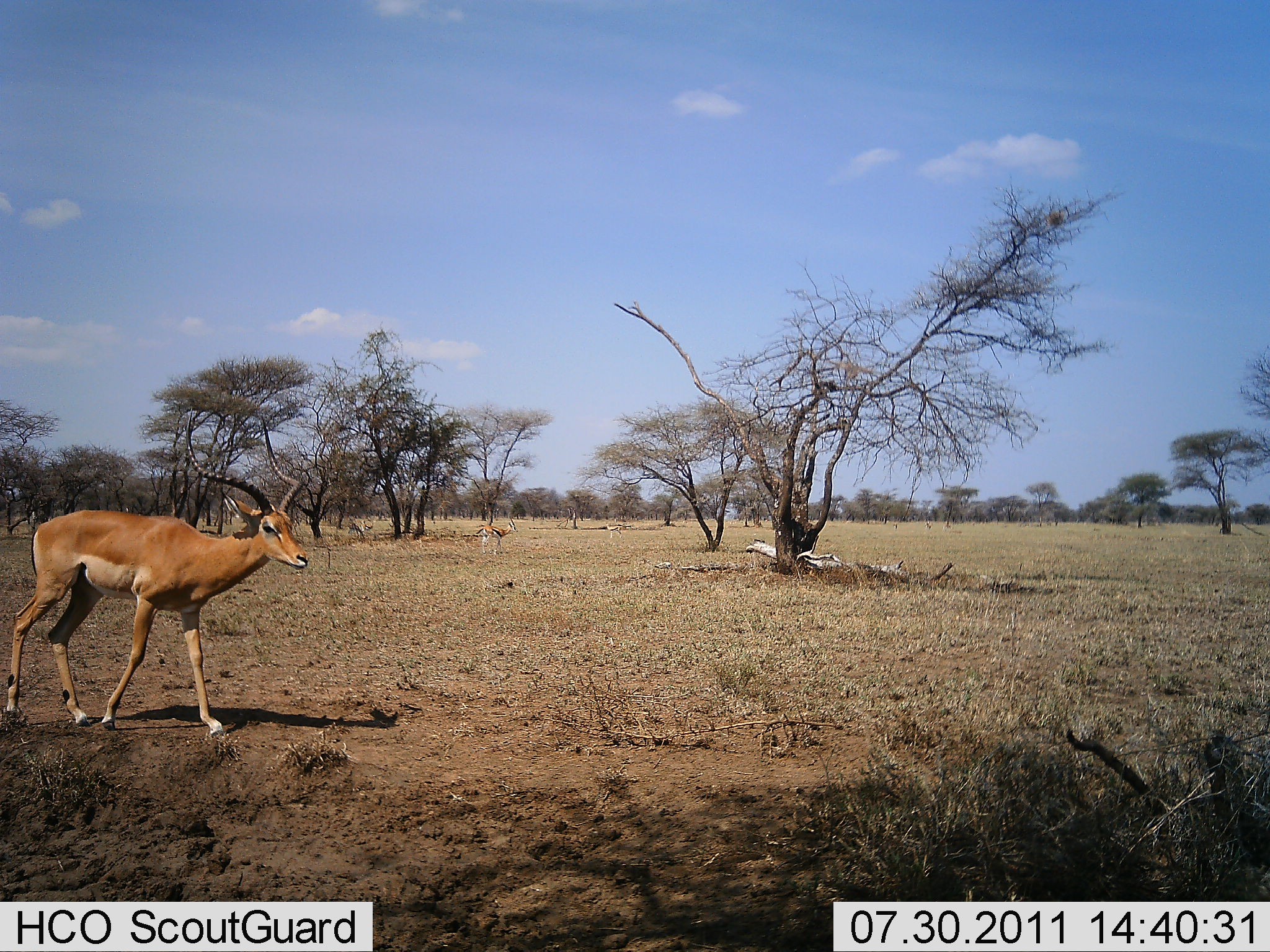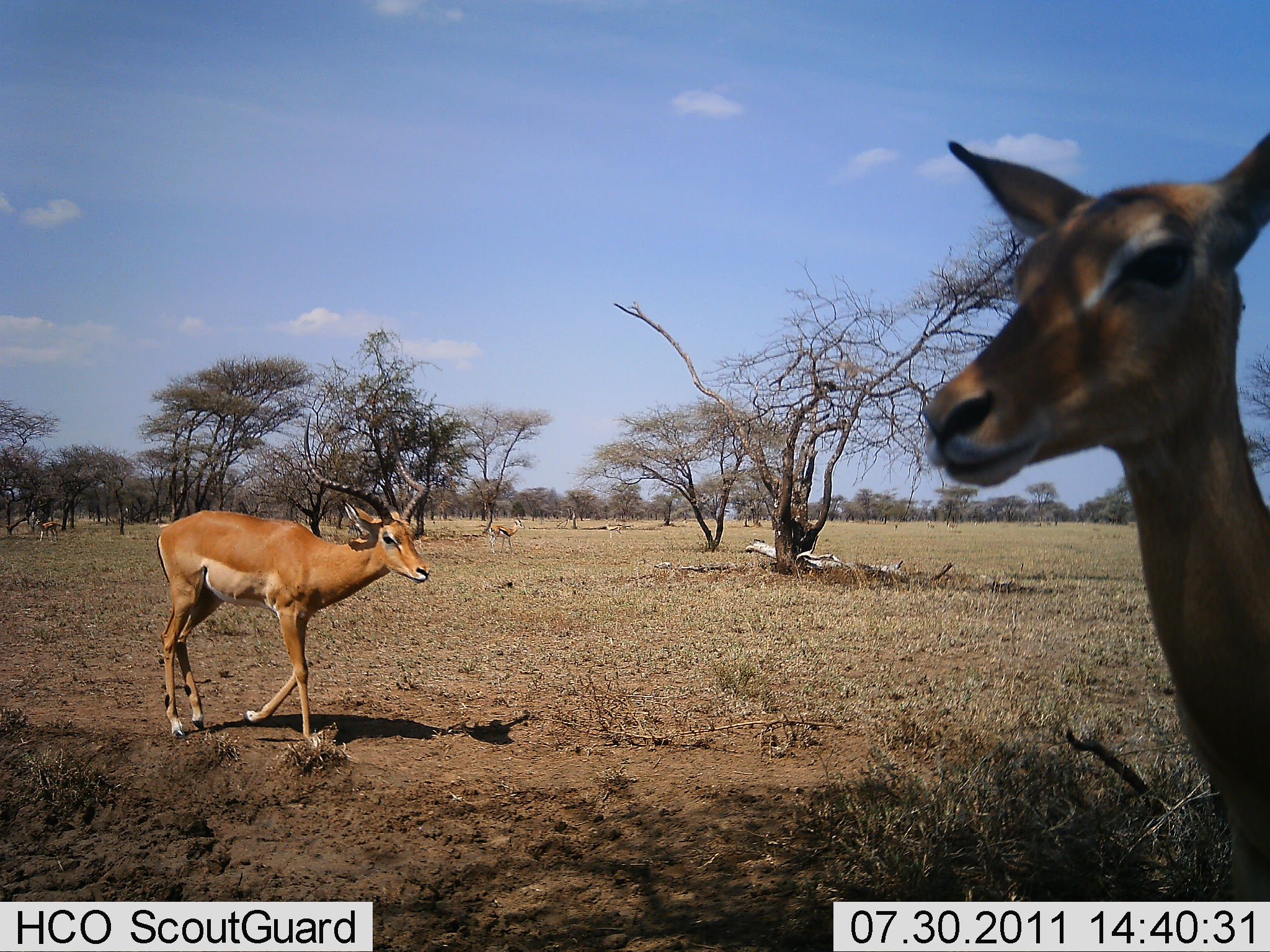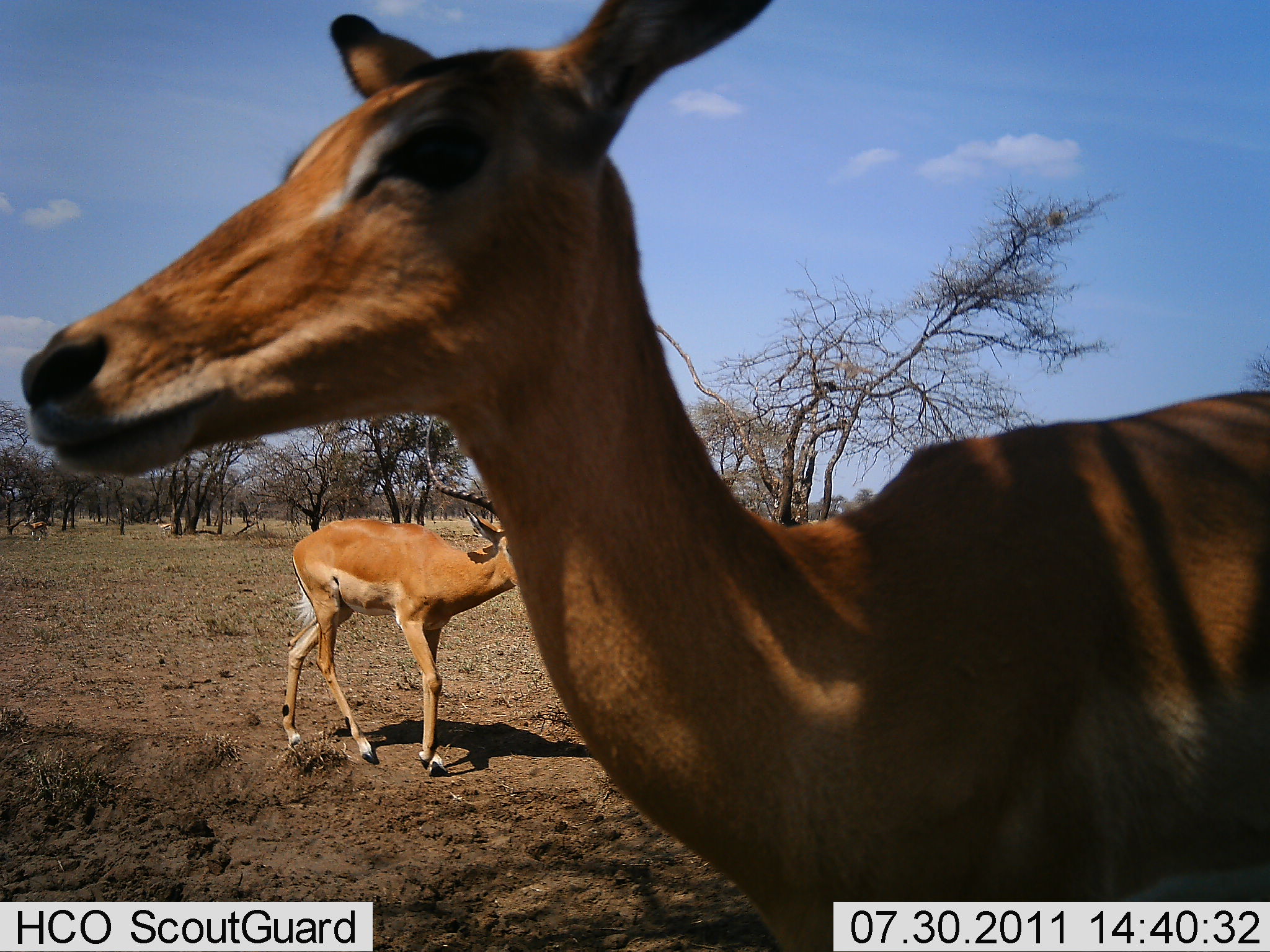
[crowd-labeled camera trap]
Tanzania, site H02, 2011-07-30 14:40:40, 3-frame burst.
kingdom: Animalia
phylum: Chordata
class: Mammalia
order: Artiodactyla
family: Bovidae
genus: Aepyceros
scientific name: Aepyceros melampus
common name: impala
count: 2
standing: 17%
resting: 0%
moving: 83%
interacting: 0%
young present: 0%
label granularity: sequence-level